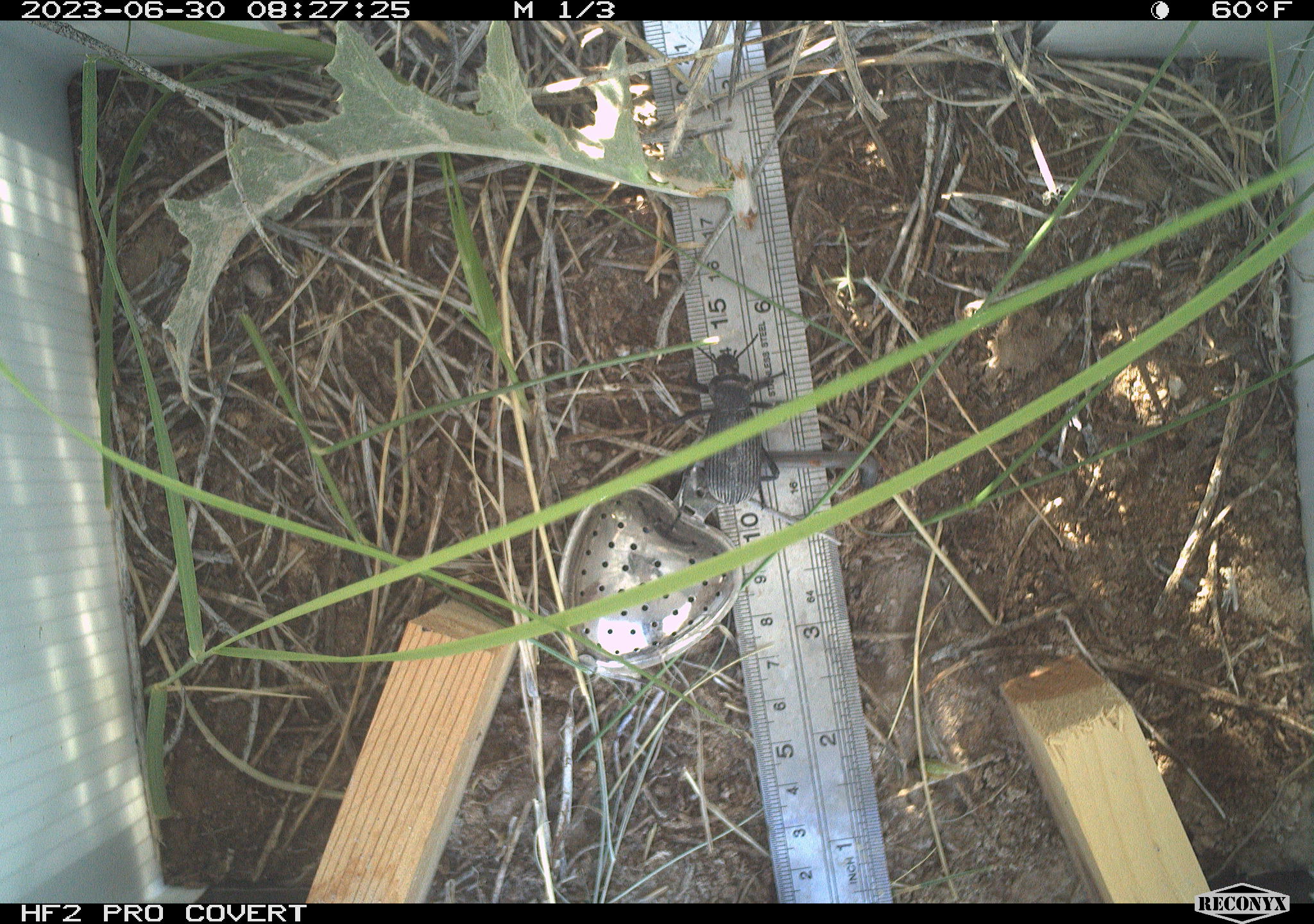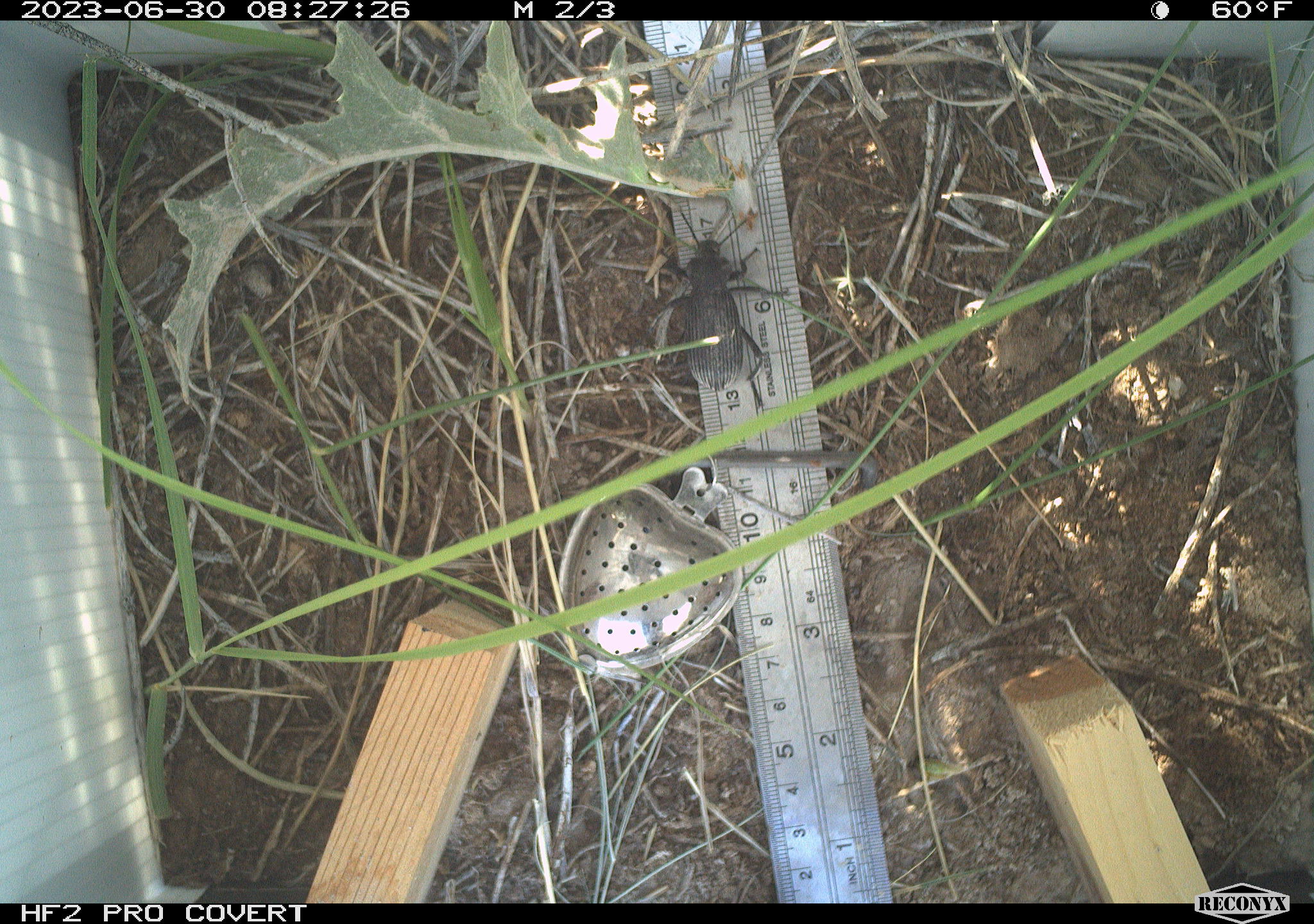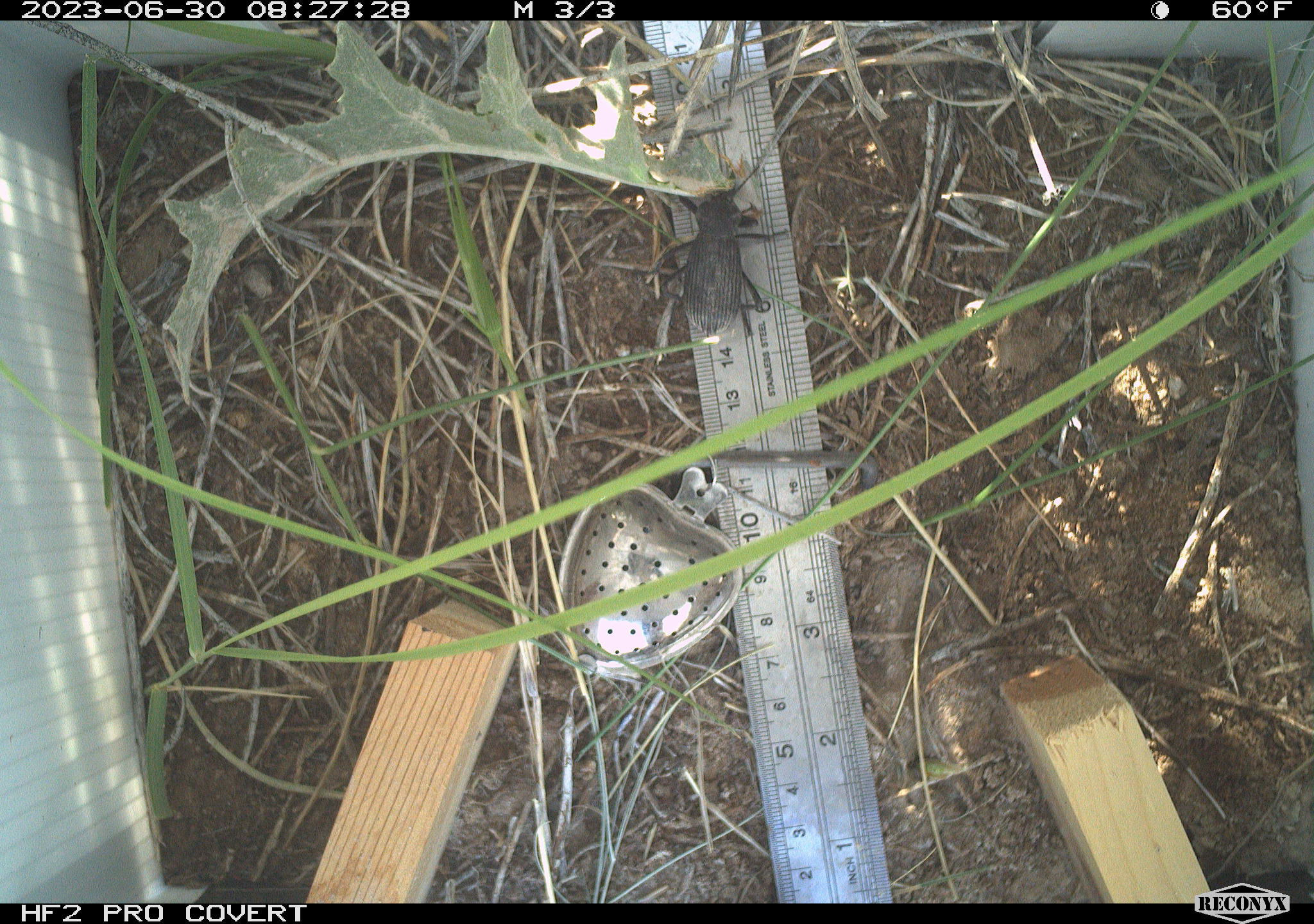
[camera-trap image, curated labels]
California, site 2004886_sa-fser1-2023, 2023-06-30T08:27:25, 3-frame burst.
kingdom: Animalia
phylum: Arthropoda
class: Insecta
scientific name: Insecta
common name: insect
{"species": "insect (Insecta)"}